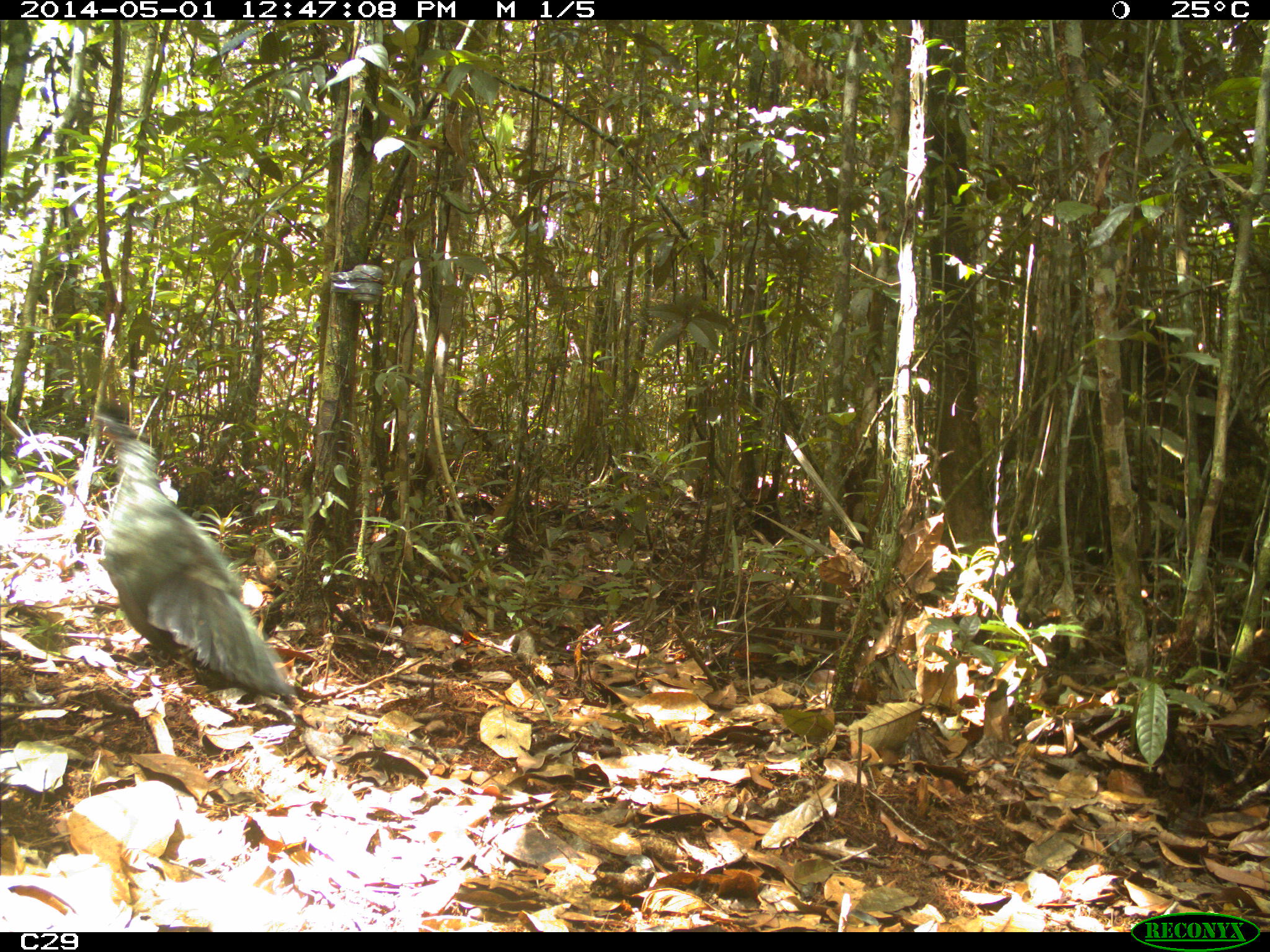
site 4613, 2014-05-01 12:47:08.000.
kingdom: Animalia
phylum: Chordata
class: Aves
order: Galliformes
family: Cracidae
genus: Penelope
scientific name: Penelope jacquacu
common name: spix's guan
Penelope jacquacu (spix's guan), count 2, age adult.